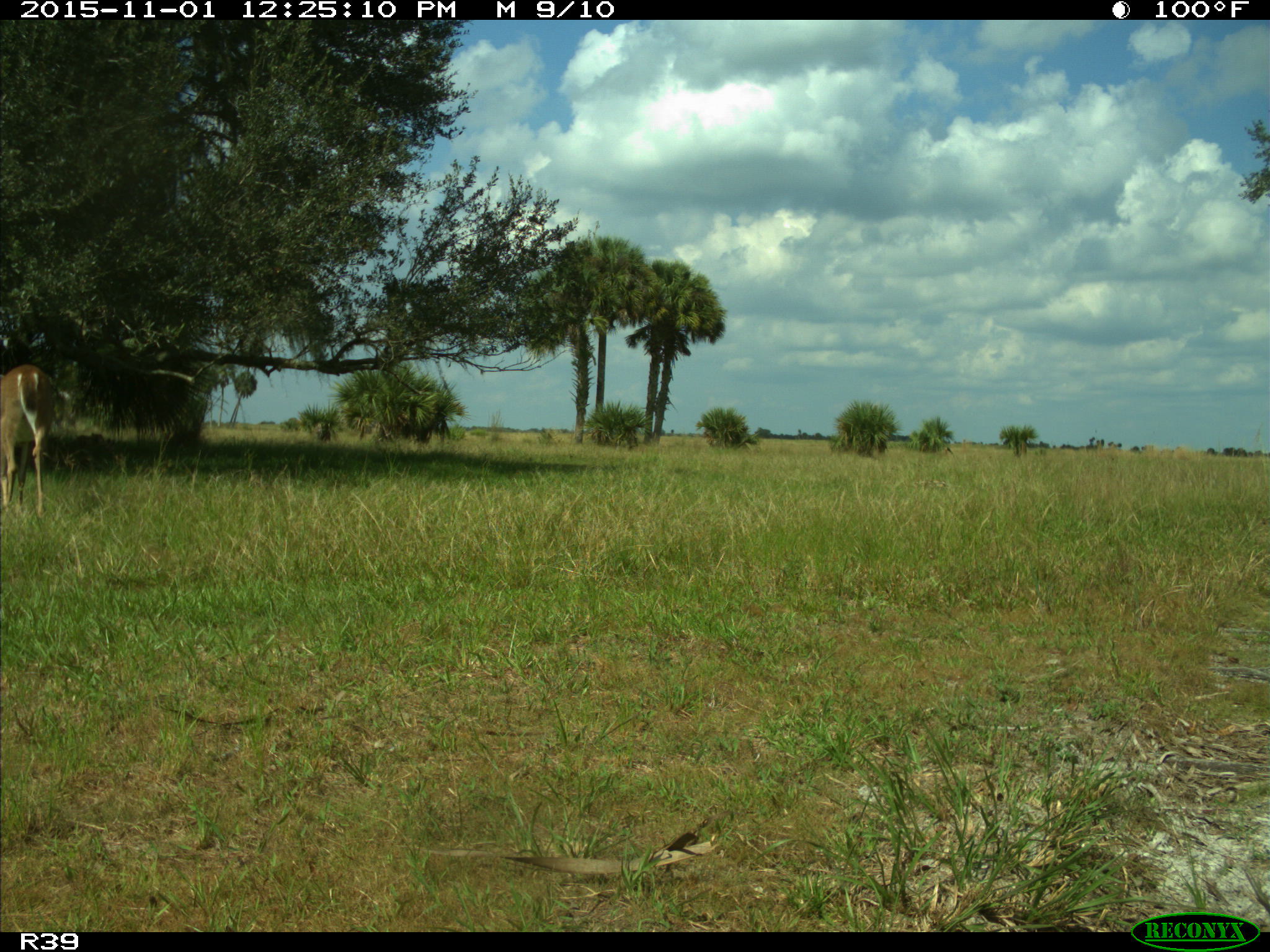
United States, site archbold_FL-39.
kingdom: Animalia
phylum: Chordata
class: Mammalia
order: Artiodactyla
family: Cervidae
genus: Odocoileus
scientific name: Odocoileus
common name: deer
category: unidentified deer